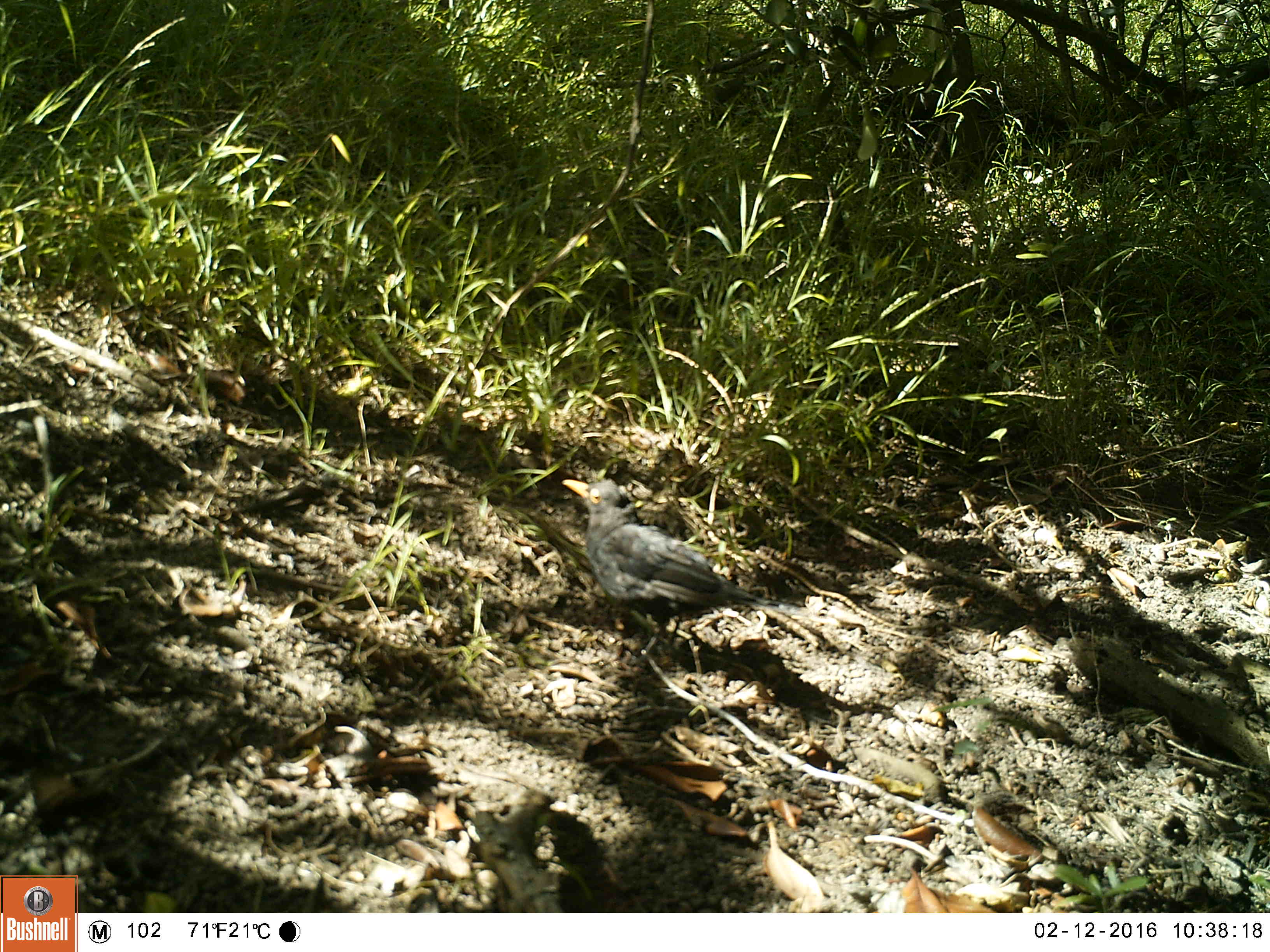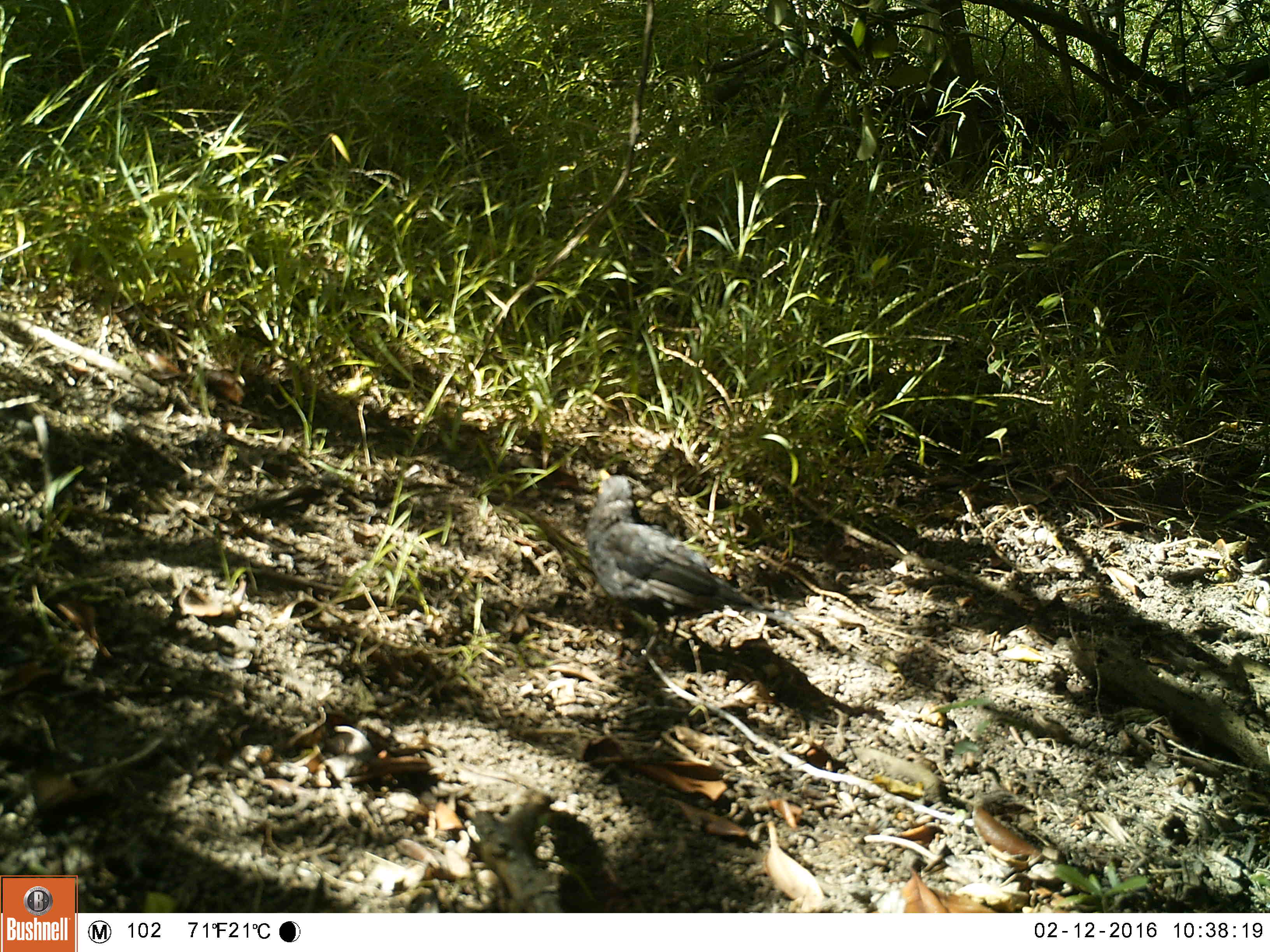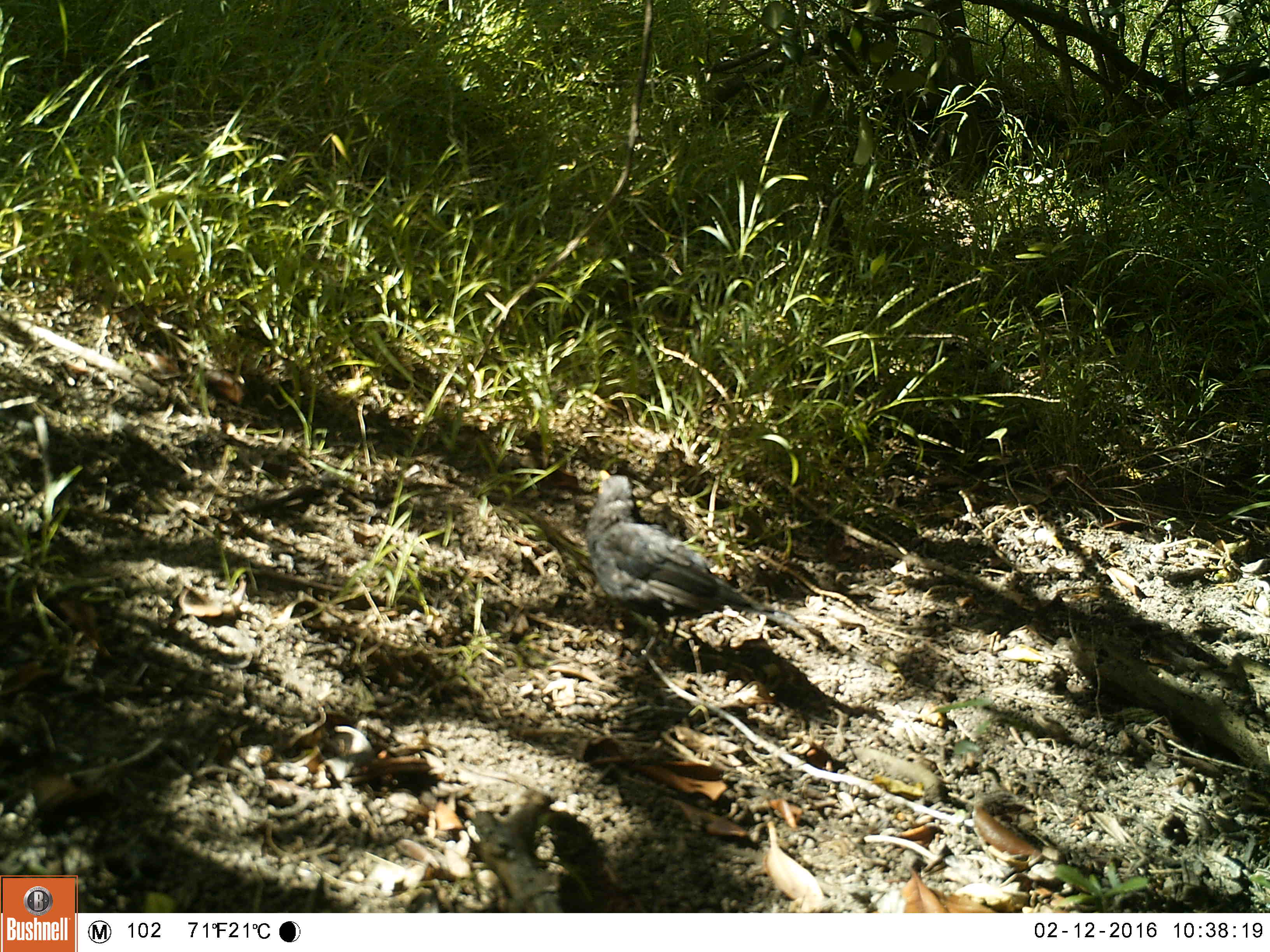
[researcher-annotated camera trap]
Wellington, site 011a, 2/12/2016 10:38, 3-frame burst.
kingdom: Animalia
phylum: Chordata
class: Aves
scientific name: Aves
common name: bird